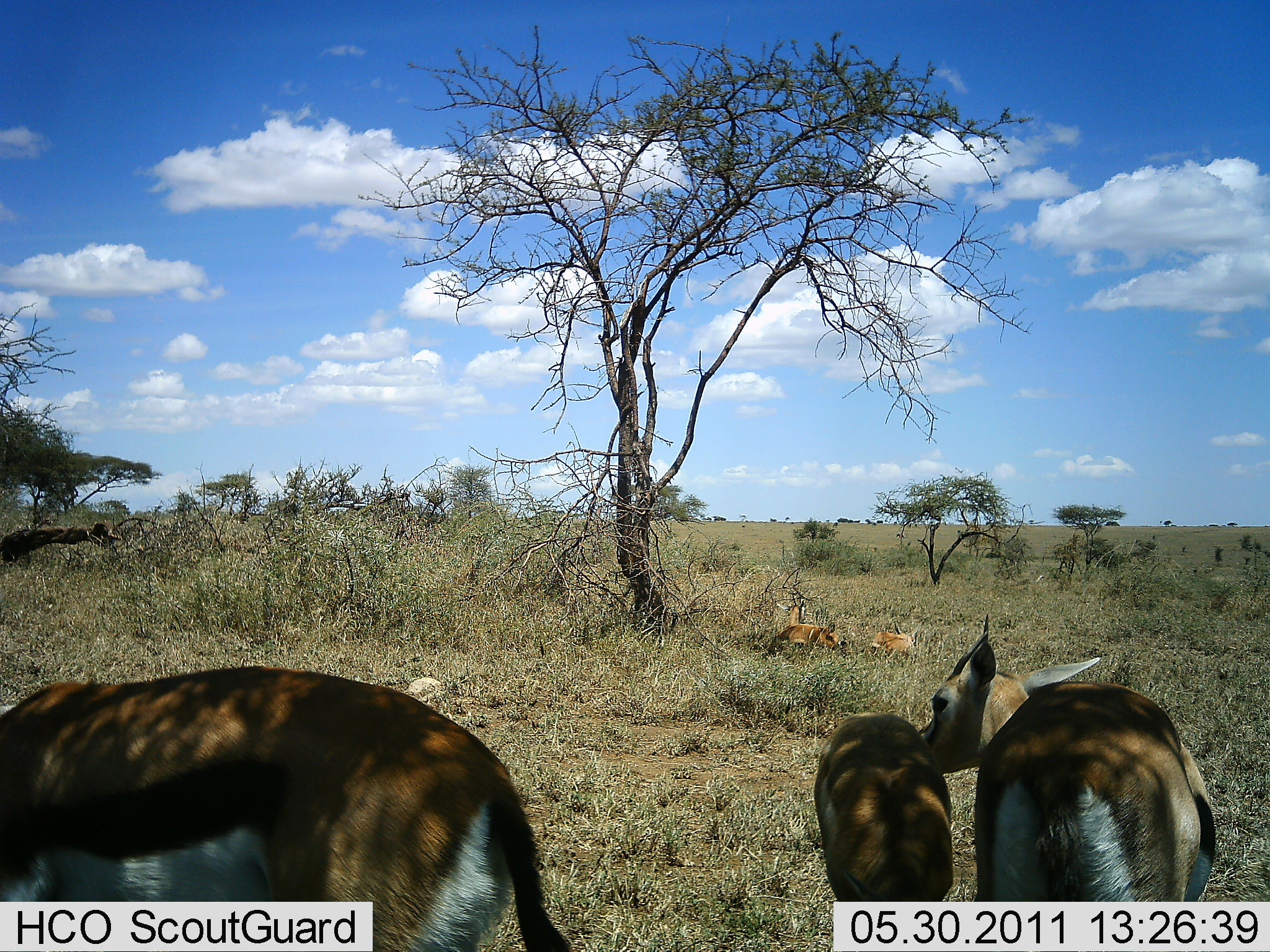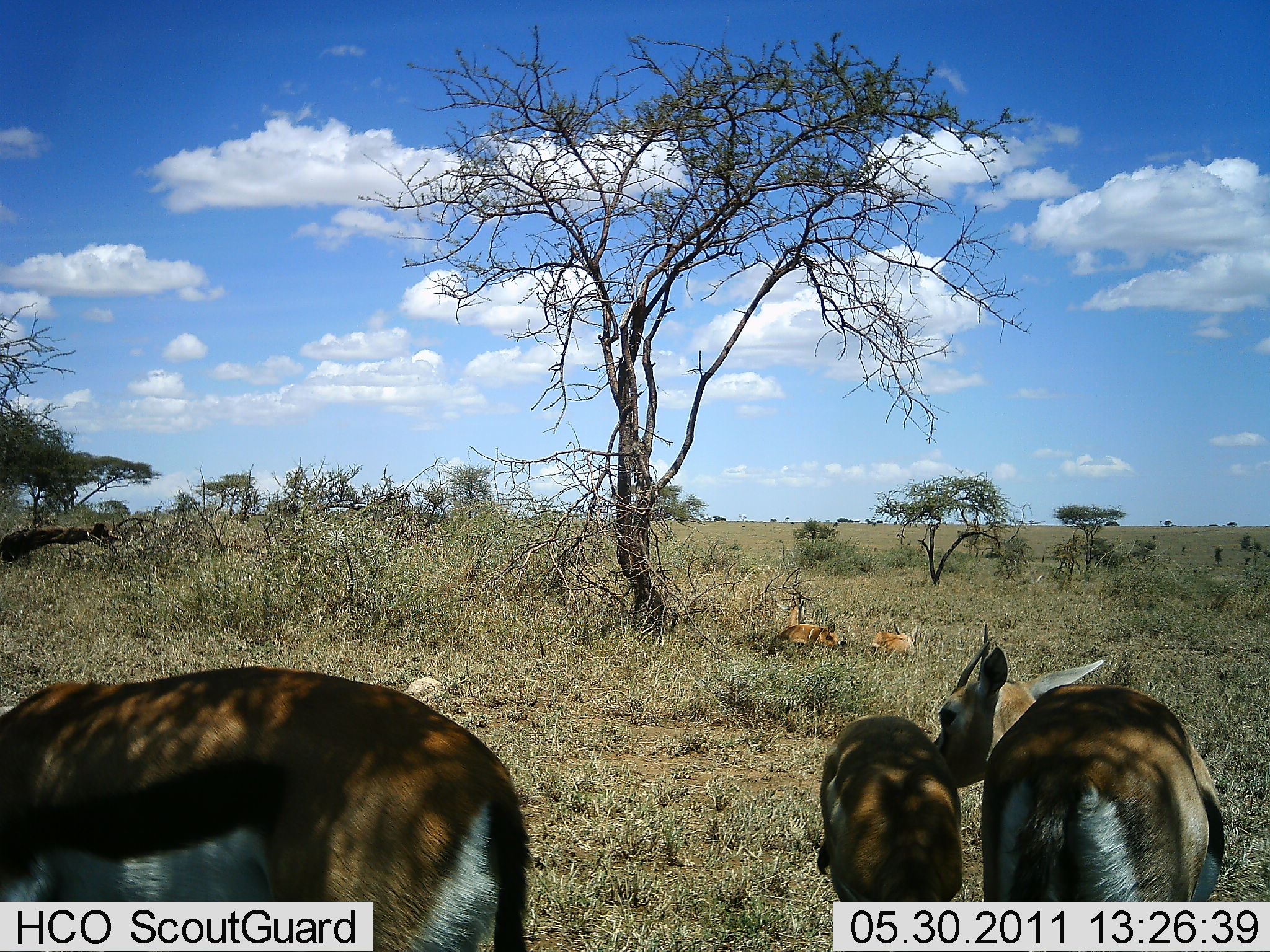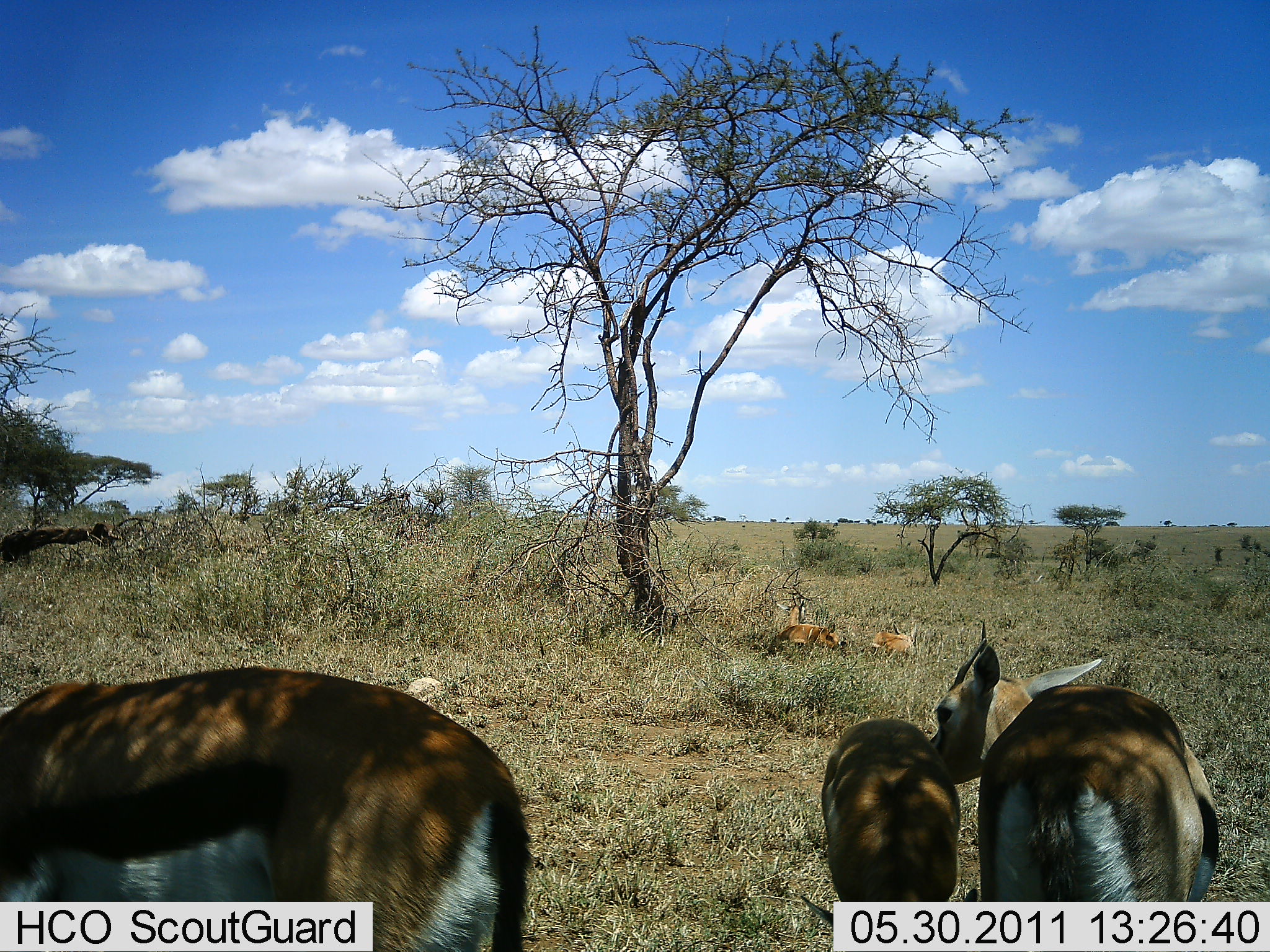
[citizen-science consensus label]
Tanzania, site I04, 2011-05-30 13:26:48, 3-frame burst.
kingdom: Animalia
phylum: Chordata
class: Mammalia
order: Artiodactyla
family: Bovidae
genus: Eudorcas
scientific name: Eudorcas thomsonii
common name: thomson's gazelle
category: gazellethomsons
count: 5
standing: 75%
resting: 42%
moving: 8%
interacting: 50%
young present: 83%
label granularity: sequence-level